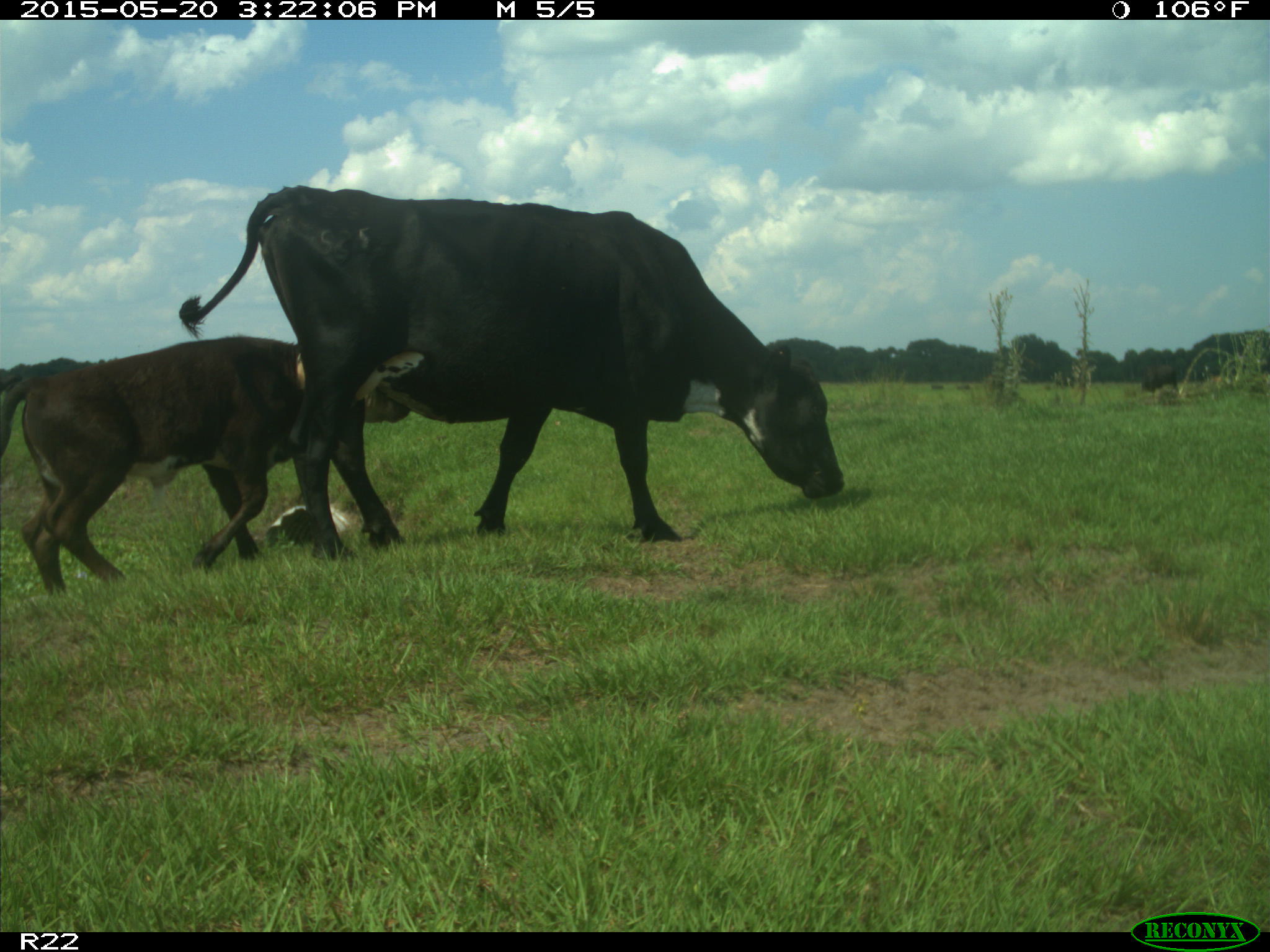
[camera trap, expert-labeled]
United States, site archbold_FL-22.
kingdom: Animalia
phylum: Chordata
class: Mammalia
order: Artiodactyla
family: Bovidae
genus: Bos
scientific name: Bos taurus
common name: domestic cow